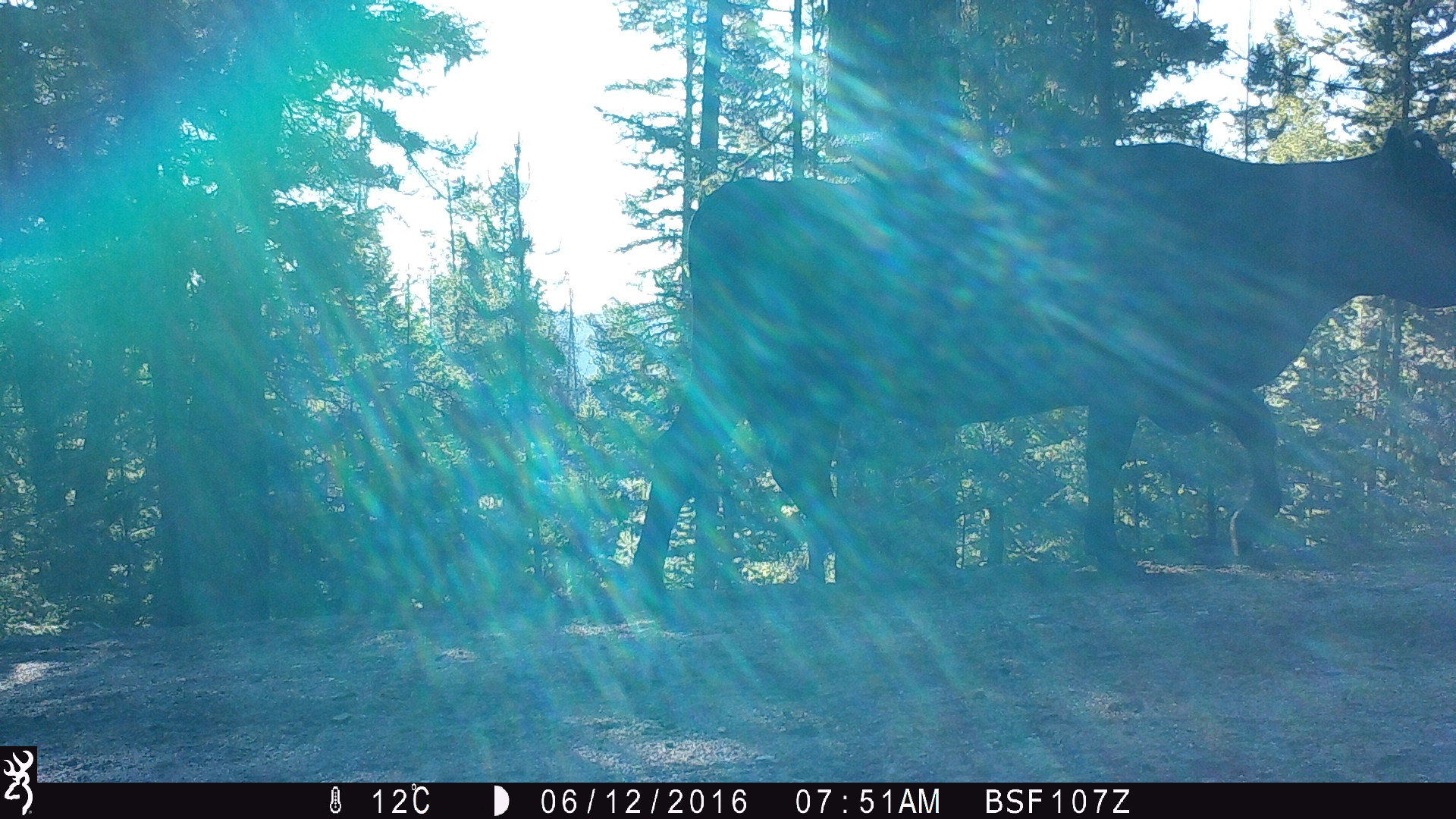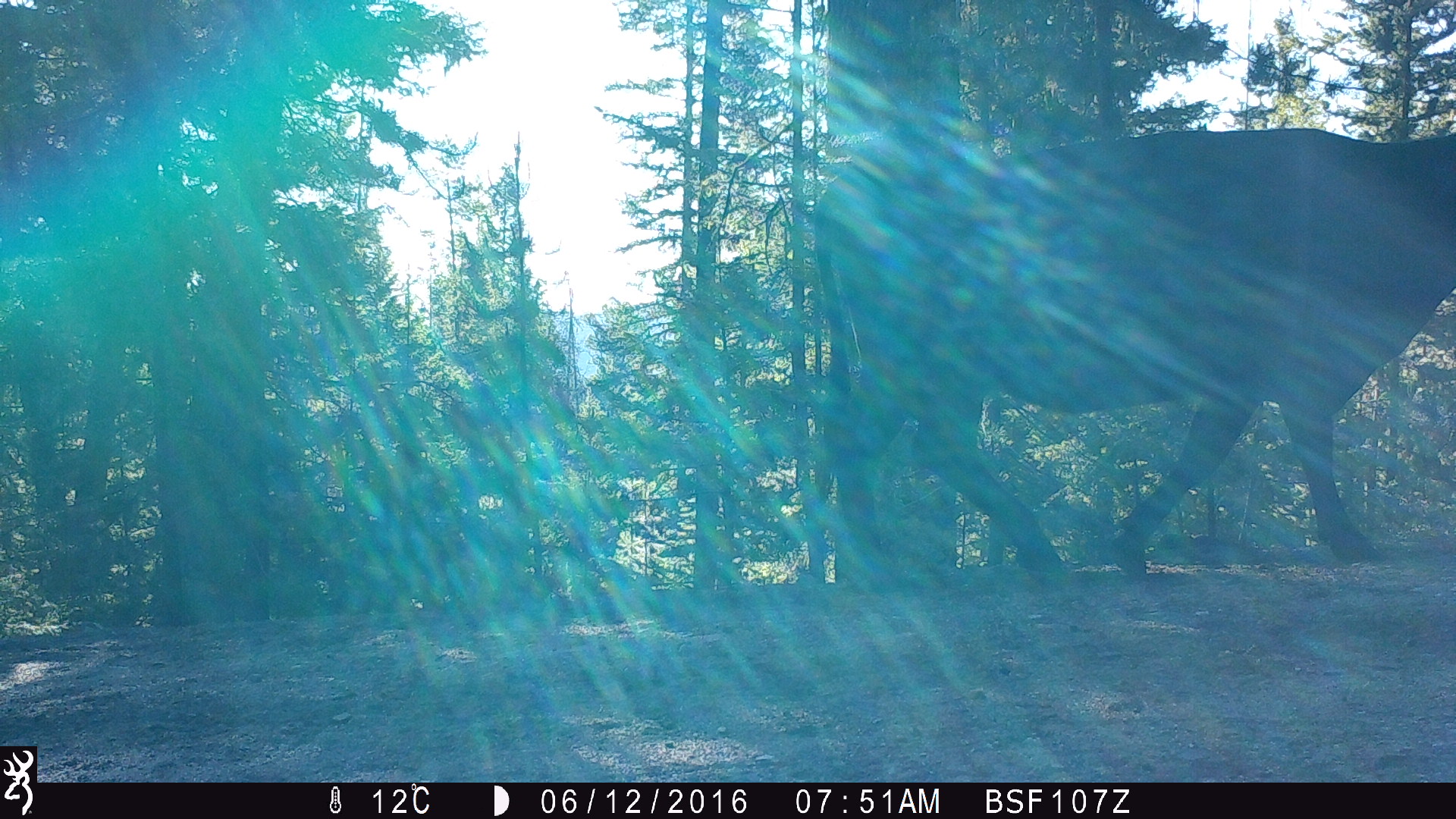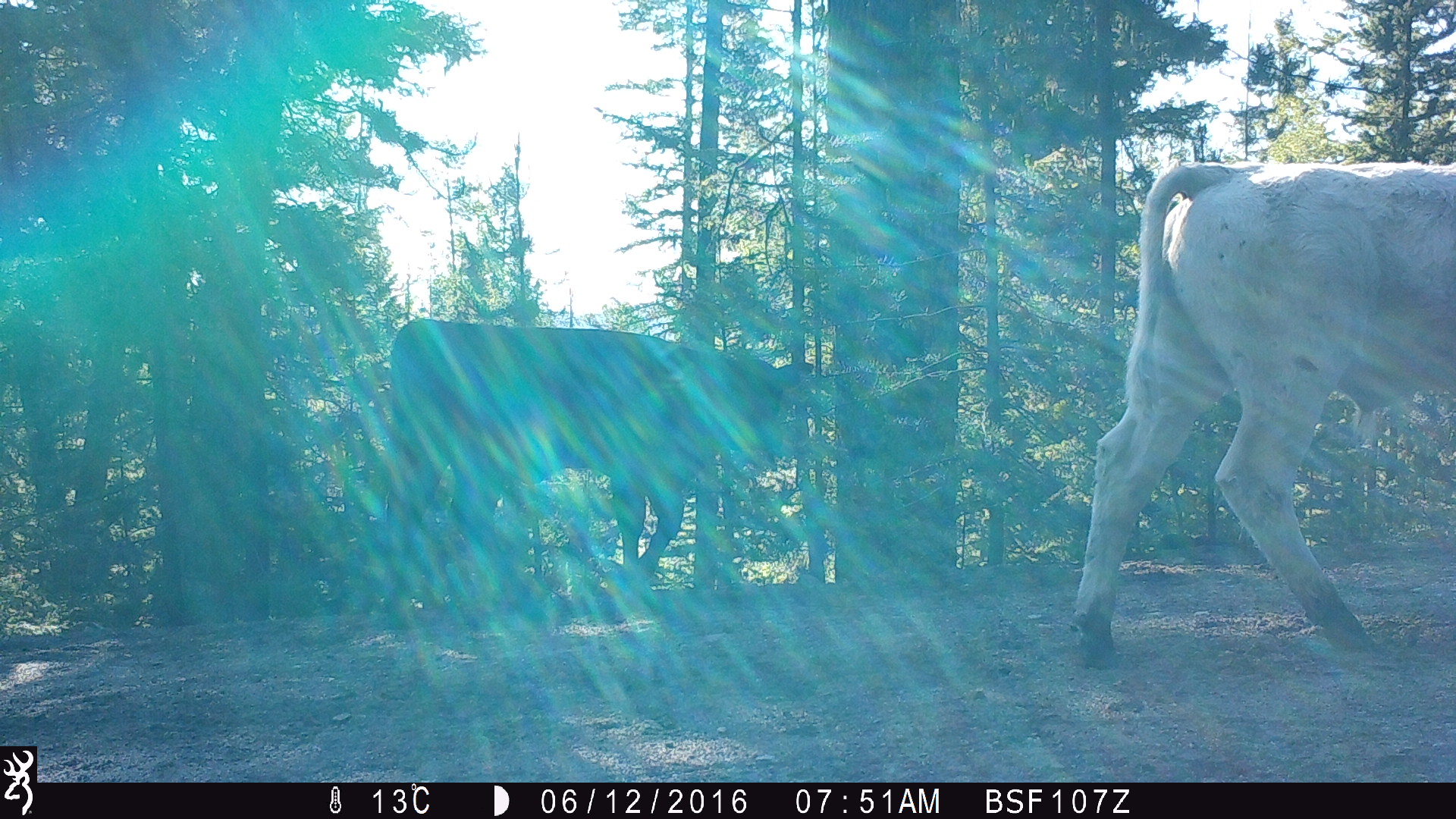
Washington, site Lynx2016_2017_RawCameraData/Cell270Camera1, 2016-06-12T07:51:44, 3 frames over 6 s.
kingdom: Animalia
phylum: Chordata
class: Mammalia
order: Artiodactyla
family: Bovidae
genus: Bos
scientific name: Bos taurus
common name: domestic cattle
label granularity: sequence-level